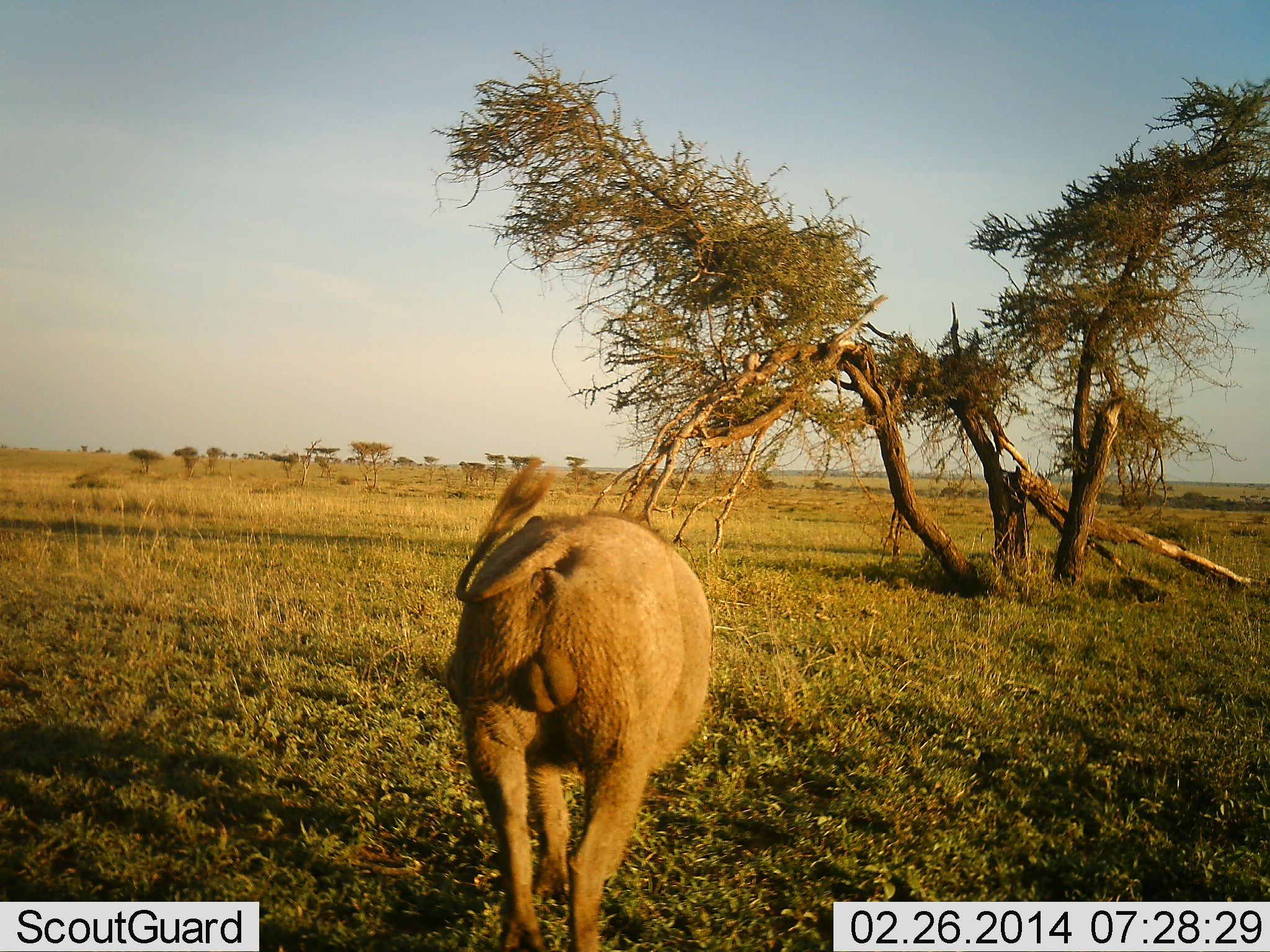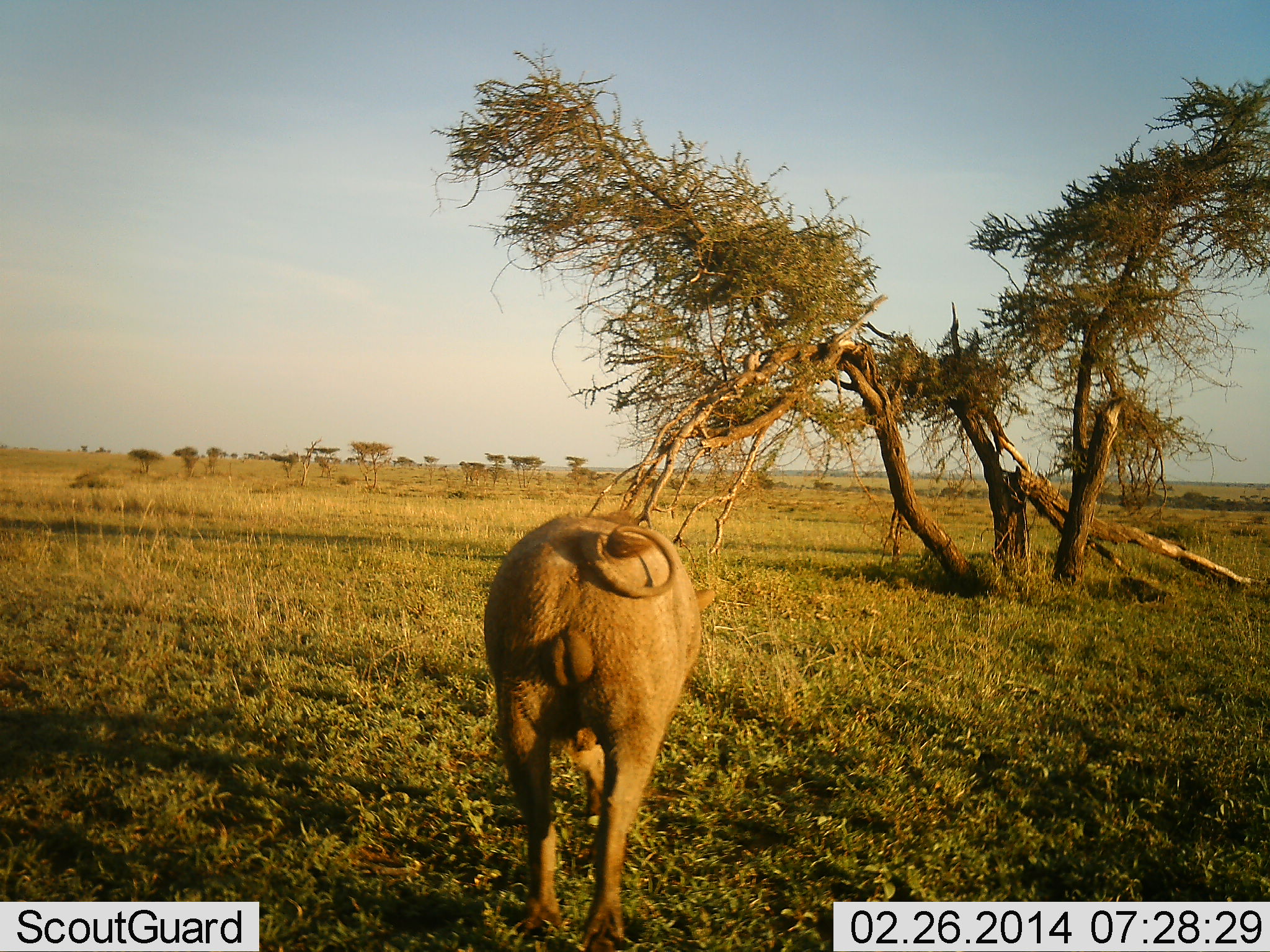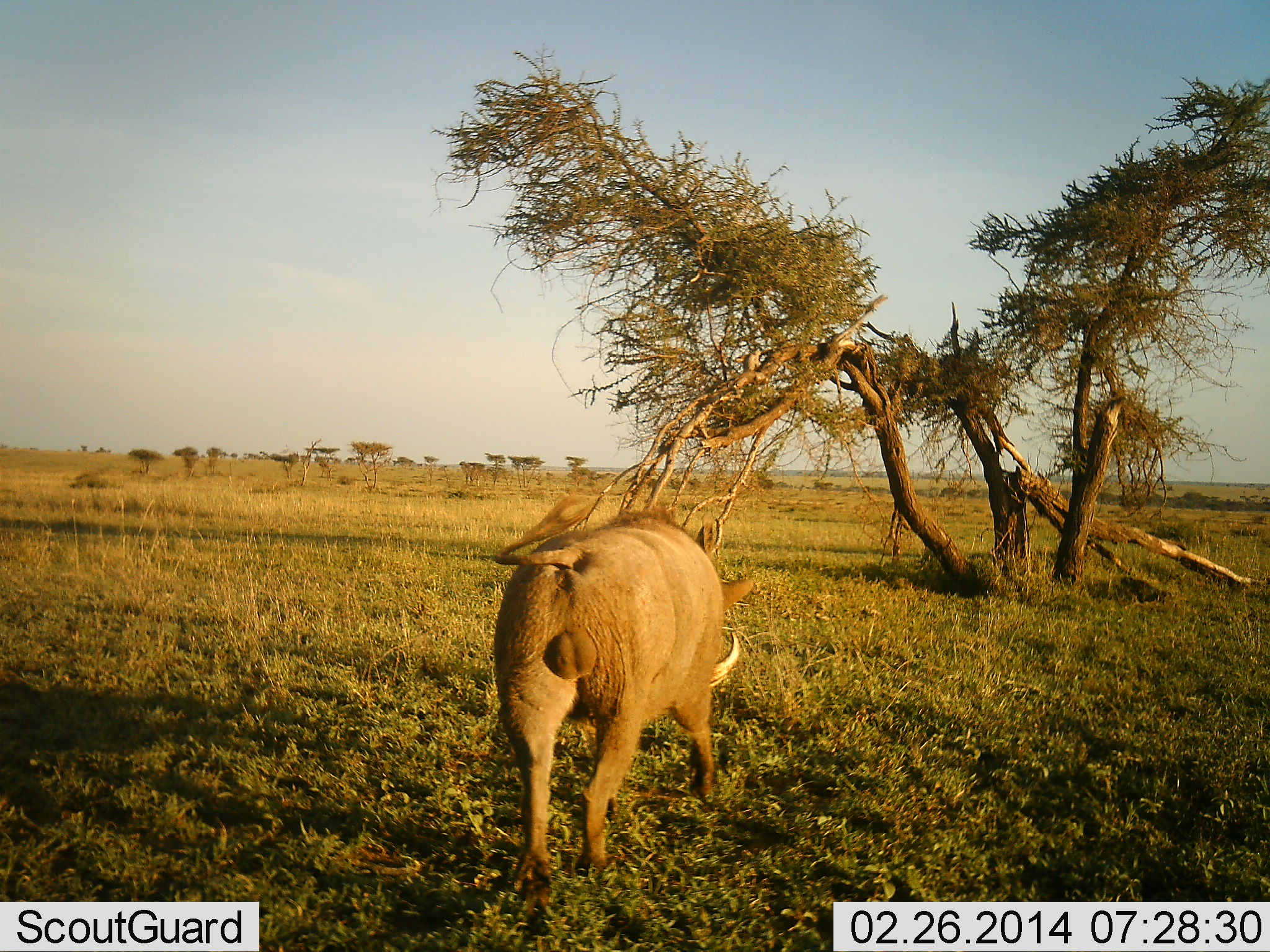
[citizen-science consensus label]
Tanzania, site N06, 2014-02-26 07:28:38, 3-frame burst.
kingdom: Animalia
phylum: Chordata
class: Mammalia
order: Artiodactyla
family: Suidae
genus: Phacochoerus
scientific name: Phacochoerus africanus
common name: warthog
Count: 1.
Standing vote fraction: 9%.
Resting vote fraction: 0%.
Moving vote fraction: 91%.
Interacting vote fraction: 0%.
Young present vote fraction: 0%.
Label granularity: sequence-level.